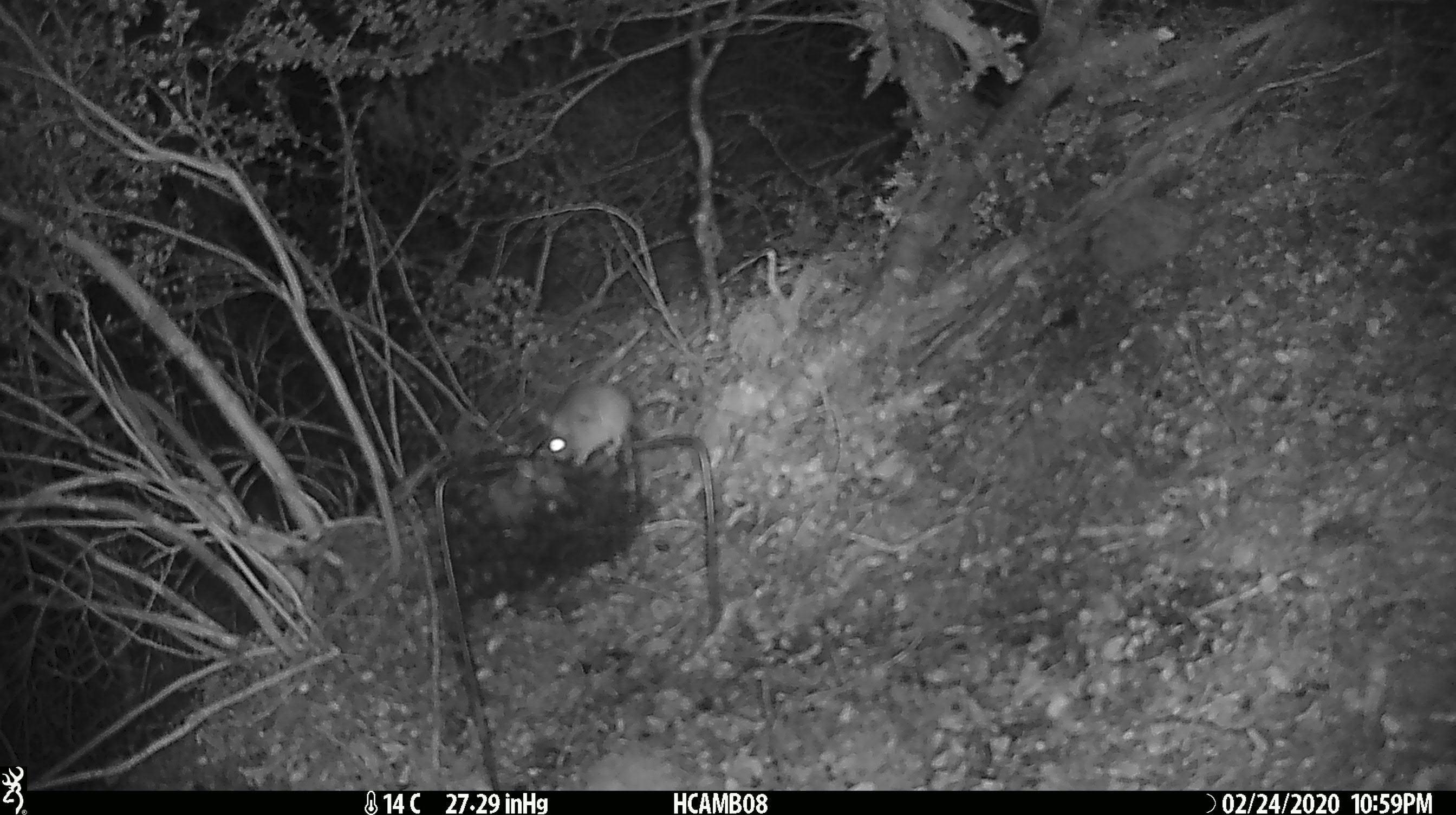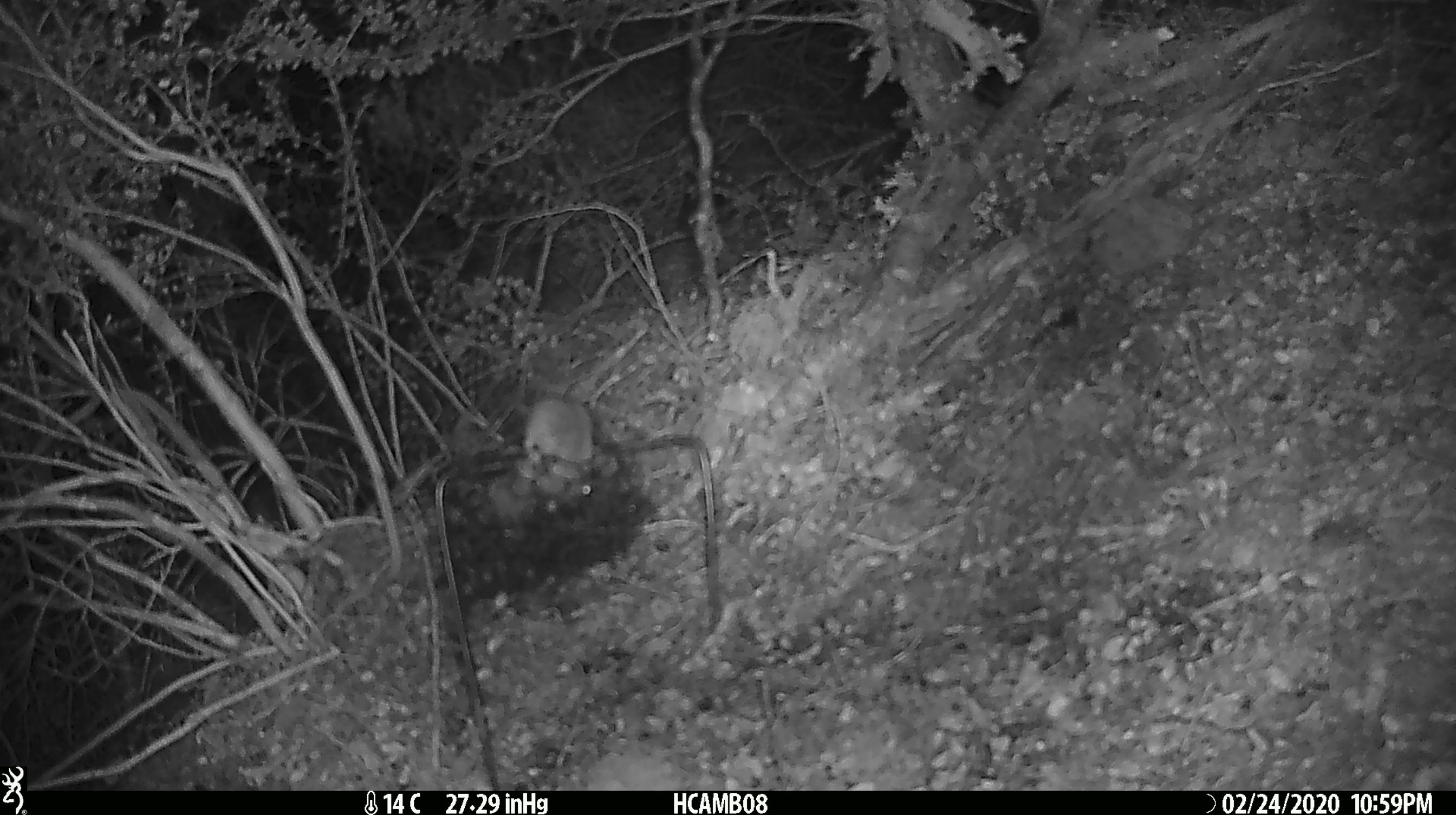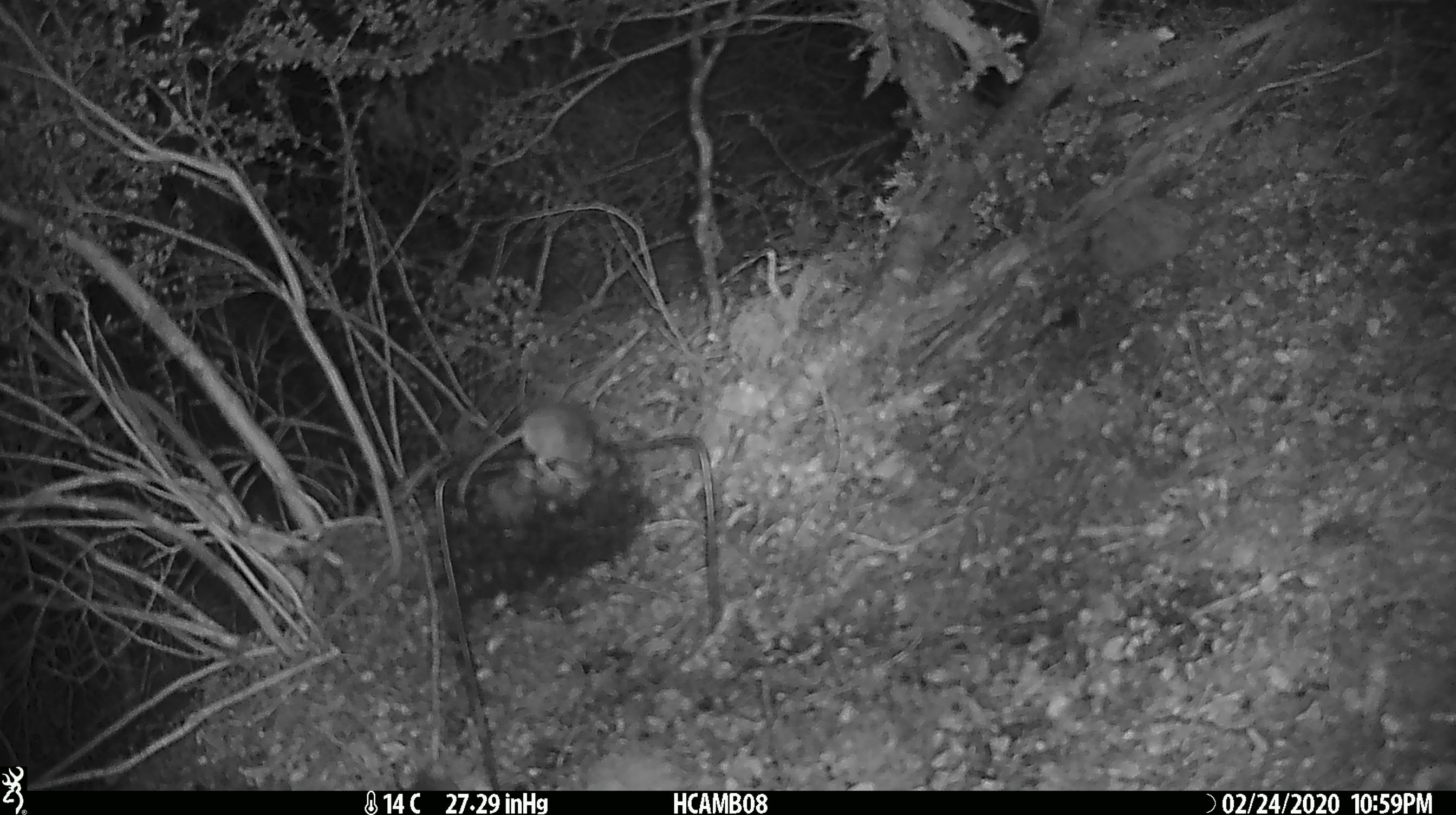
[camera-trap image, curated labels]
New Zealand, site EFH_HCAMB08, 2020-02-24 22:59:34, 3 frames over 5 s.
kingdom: Animalia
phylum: Chordata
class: Mammalia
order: Rodentia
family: Muridae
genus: Mus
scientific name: Mus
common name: mouse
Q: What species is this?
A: Mouse (Mus).